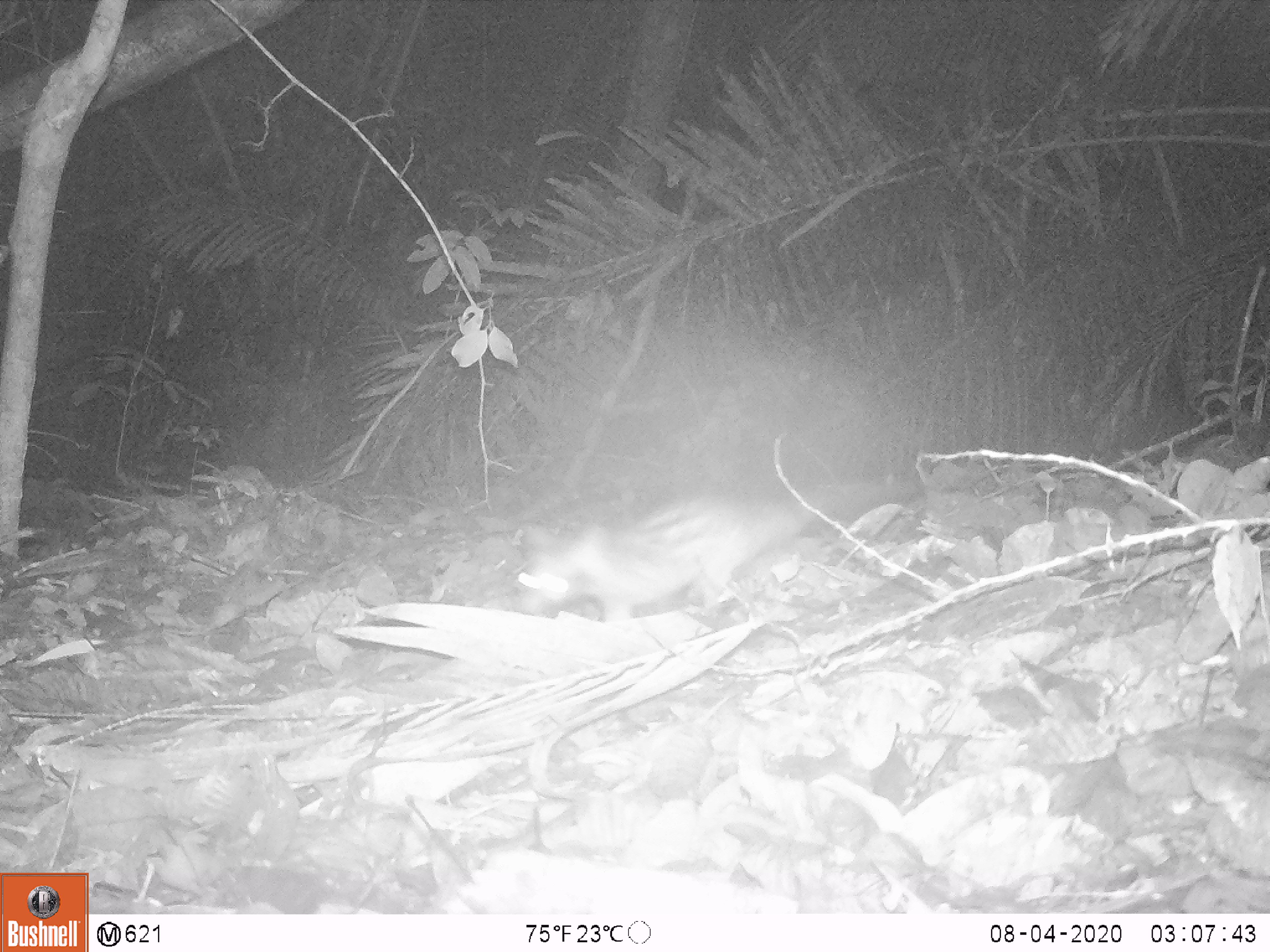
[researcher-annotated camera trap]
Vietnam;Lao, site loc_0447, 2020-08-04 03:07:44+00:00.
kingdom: Animalia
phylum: Chordata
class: Mammalia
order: Carnivora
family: Viverridae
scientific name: Paradoxurinae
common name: palm civet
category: unidentified palm civet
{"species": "unidentified palm civet (palm civet) (Paradoxurinae)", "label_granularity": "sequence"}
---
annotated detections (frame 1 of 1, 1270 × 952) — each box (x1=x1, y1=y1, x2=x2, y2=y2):
unidentified palm civet: (x1=507, y1=491, x2=817, y2=618)